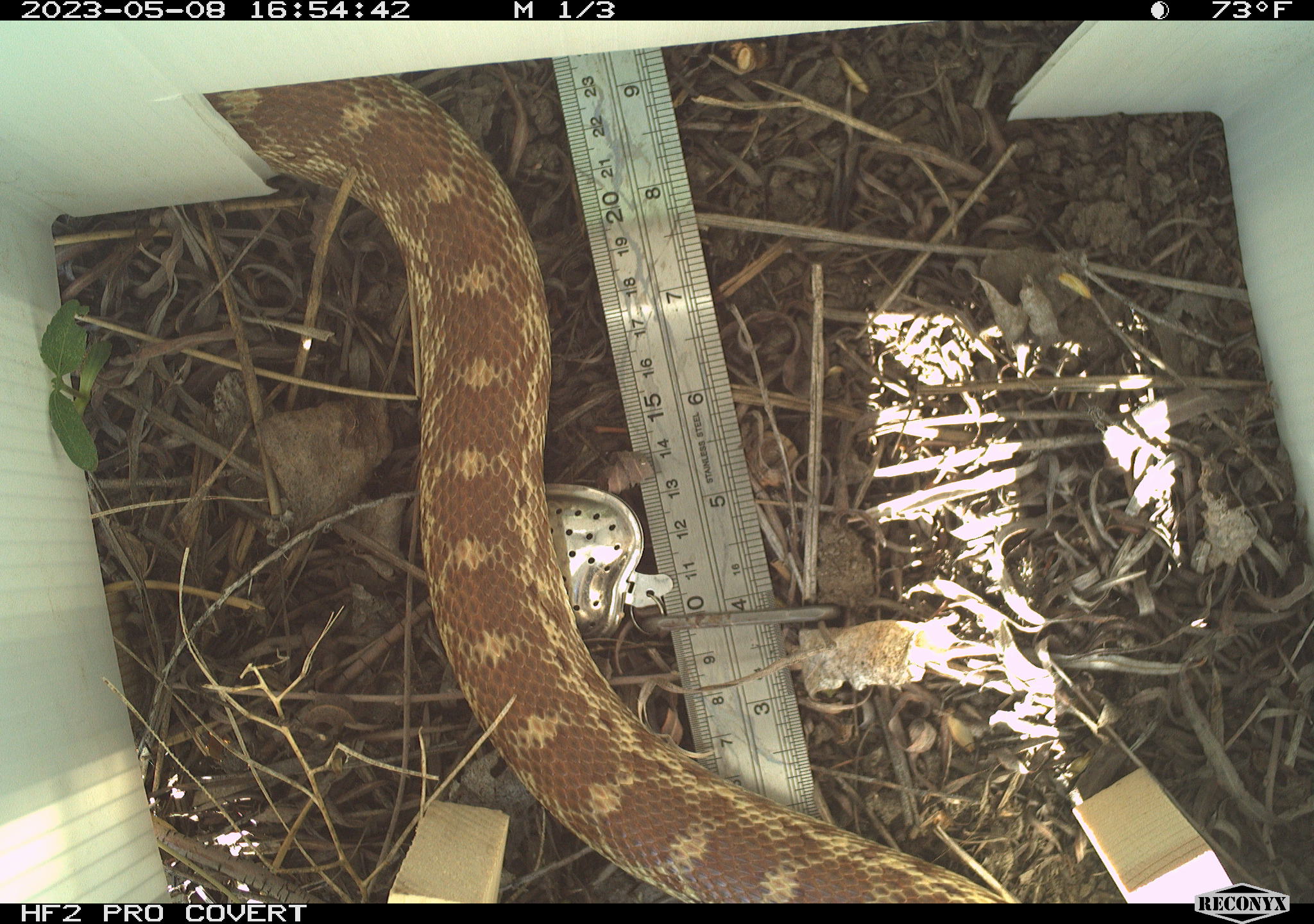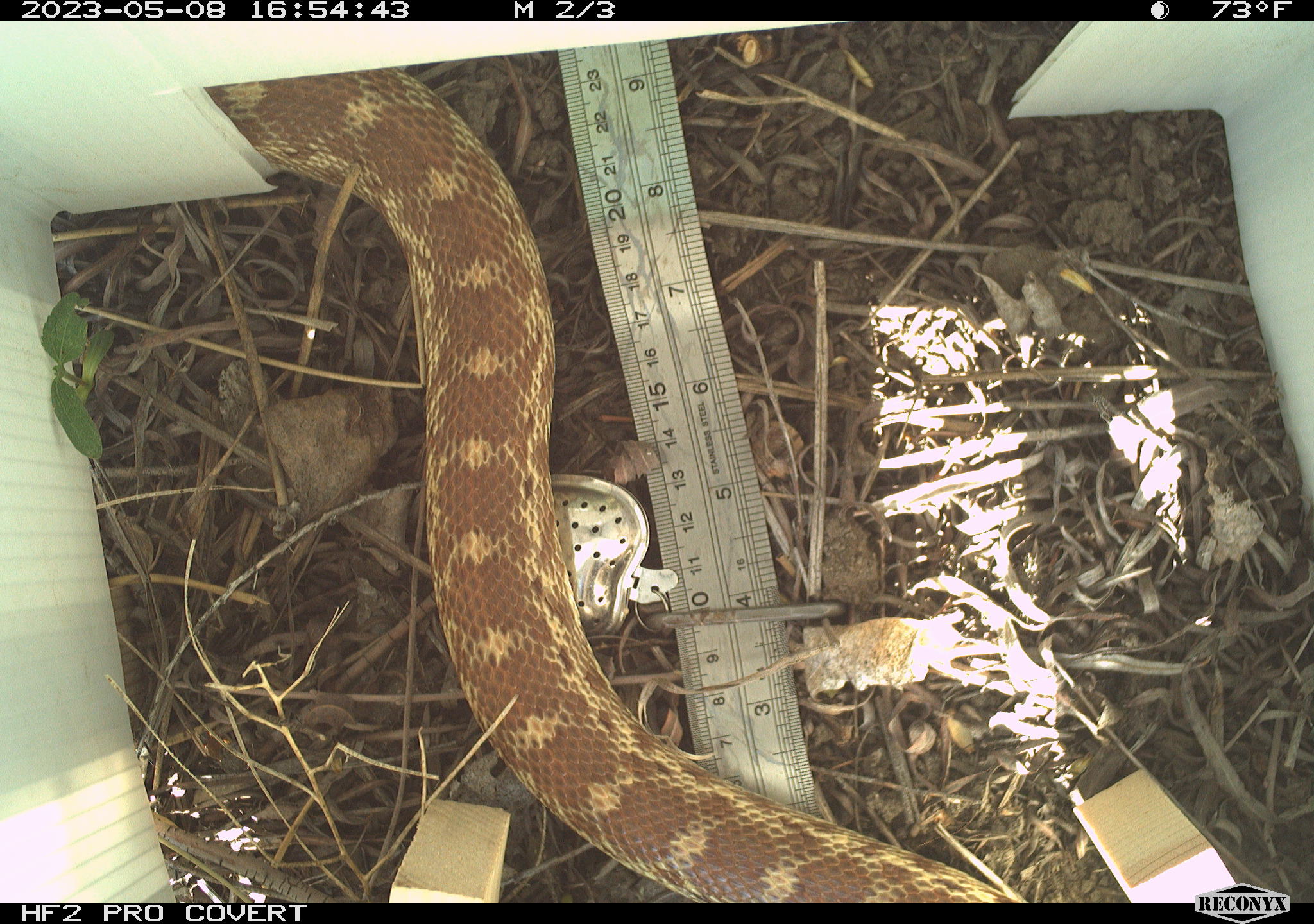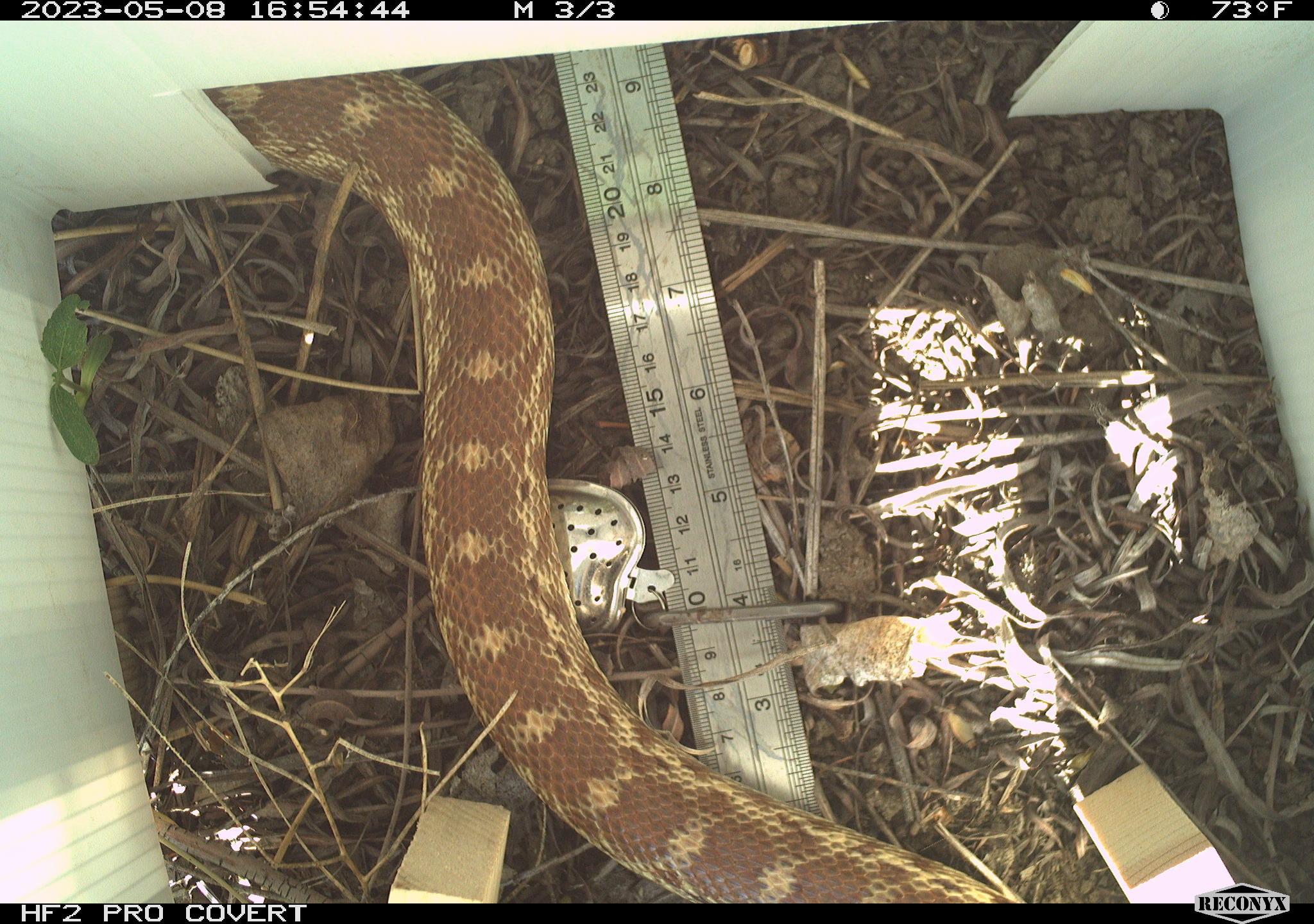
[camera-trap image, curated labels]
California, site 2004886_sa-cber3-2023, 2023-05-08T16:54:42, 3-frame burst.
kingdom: Animalia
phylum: Chordata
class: Reptilia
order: Squamata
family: Colubridae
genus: Pituophis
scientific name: Pituophis catenifer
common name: gophersnake